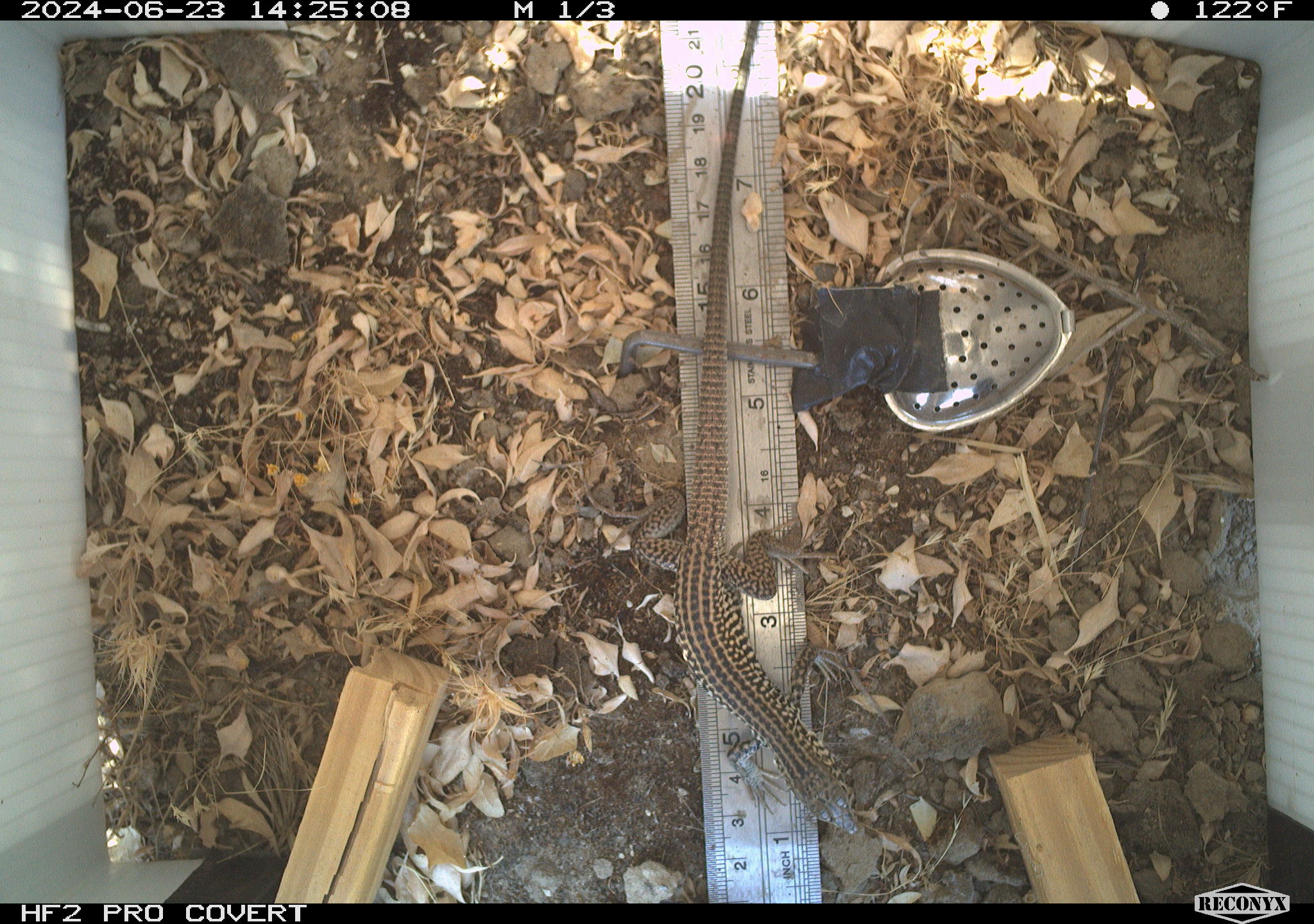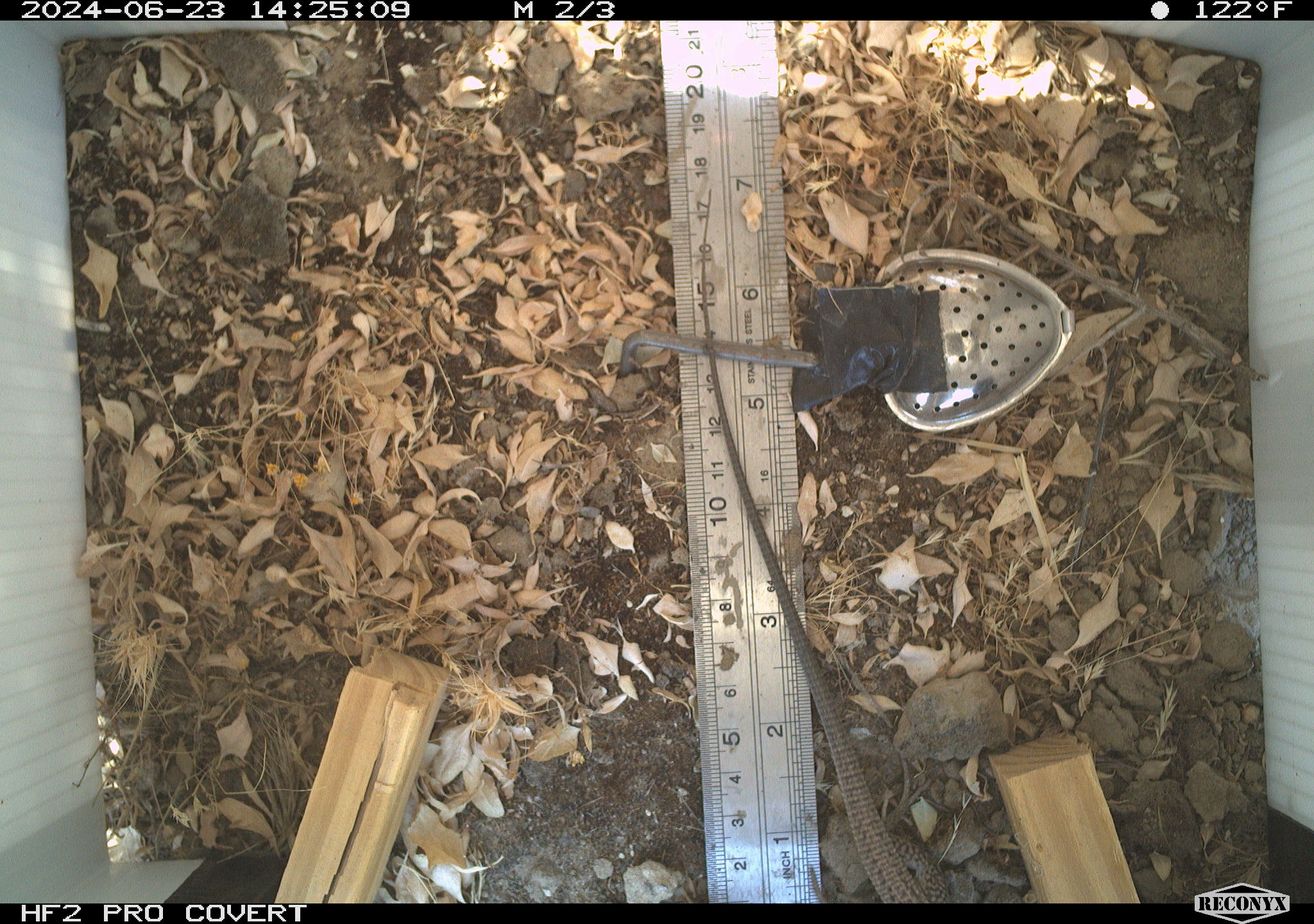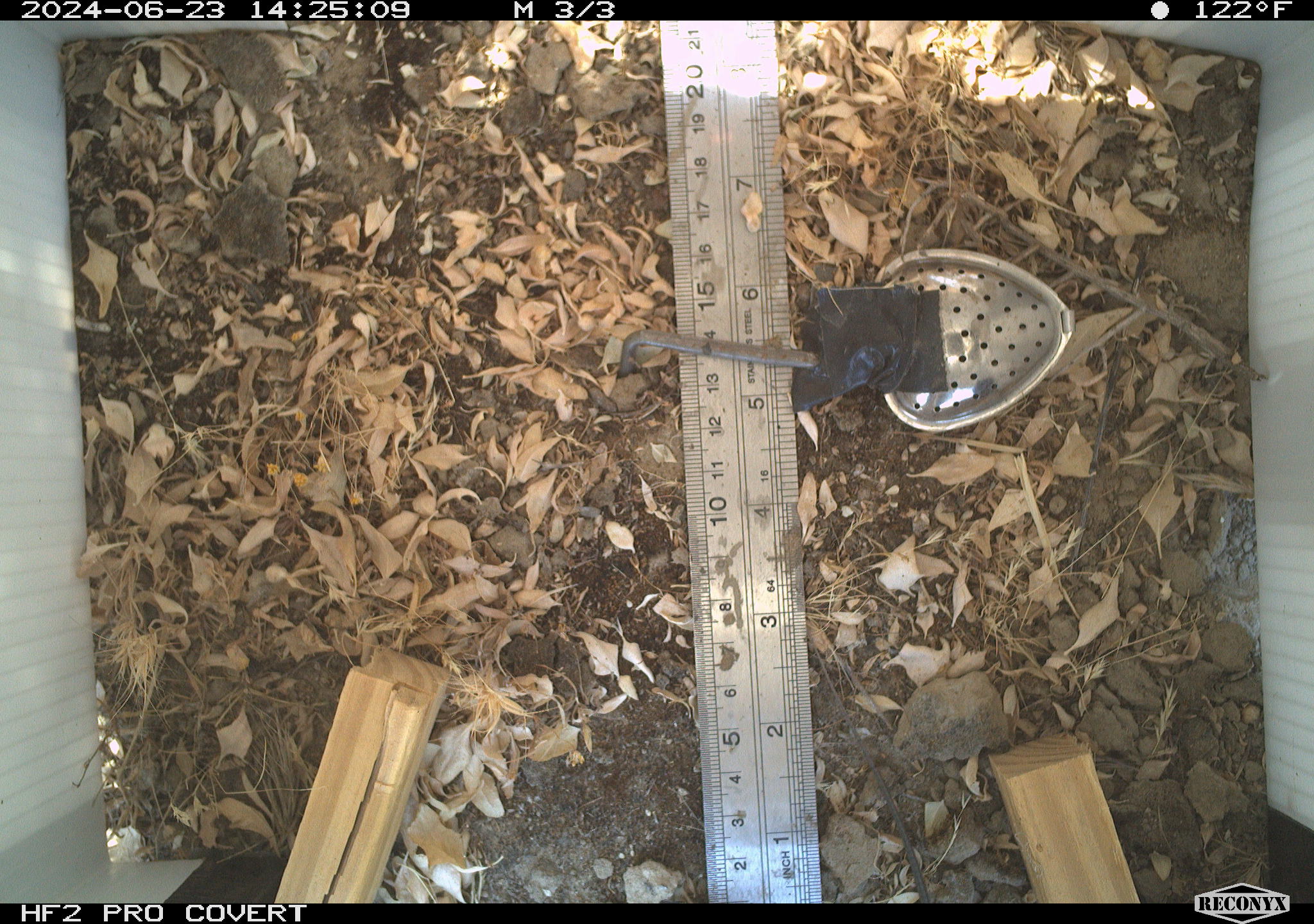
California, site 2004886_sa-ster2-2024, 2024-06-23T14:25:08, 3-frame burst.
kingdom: Animalia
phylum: Chordata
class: Reptilia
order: Squamata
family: Teiidae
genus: Aspidoscelis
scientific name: Aspidoscelis tigris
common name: western whiptail